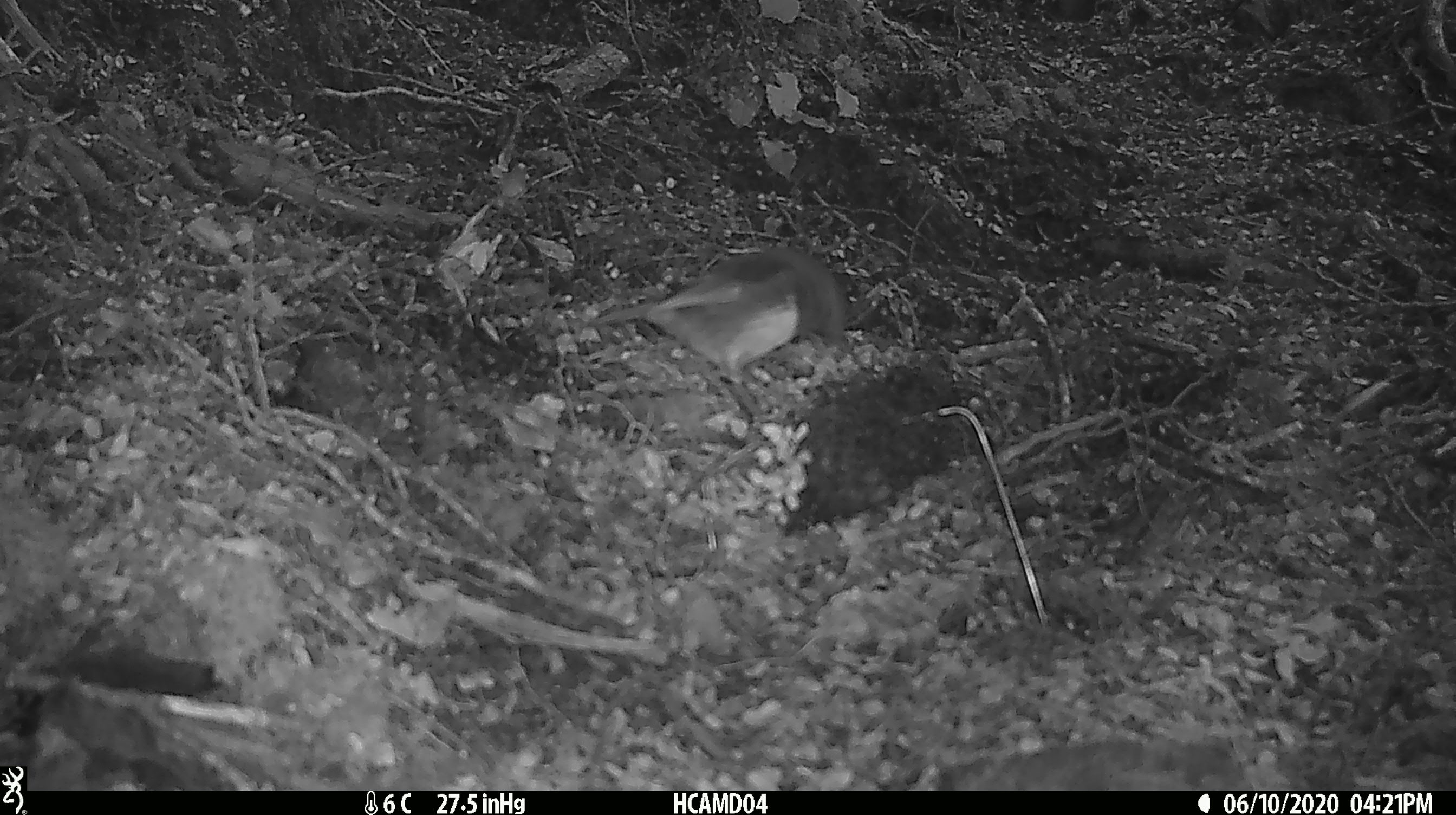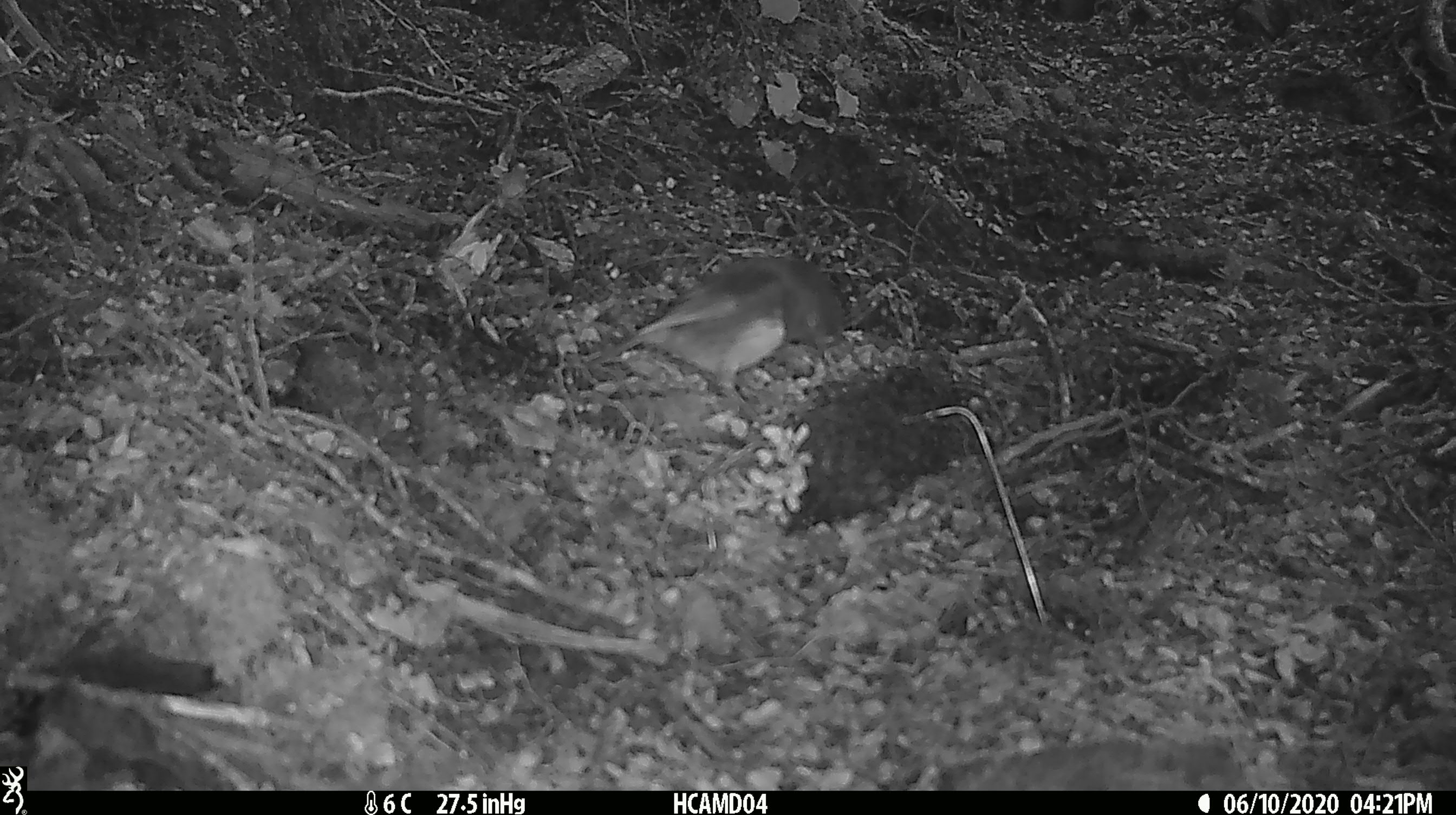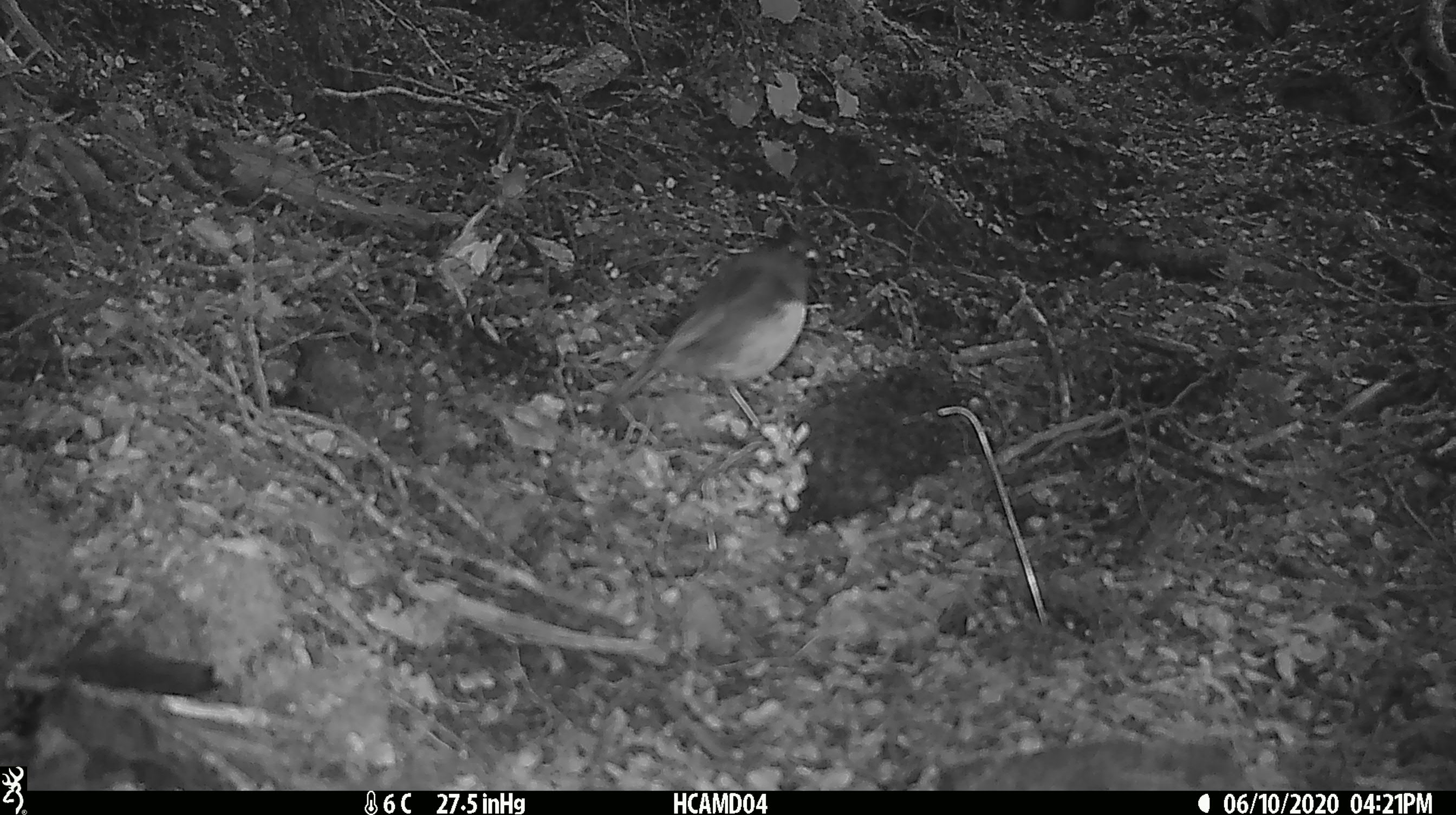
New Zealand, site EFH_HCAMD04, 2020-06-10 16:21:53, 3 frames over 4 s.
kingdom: Animalia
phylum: Chordata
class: Aves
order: Passeriformes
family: Petroicidae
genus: Petroica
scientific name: Petroica australis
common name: new zealand robin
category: robin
Robin (new zealand robin) (Petroica australis).